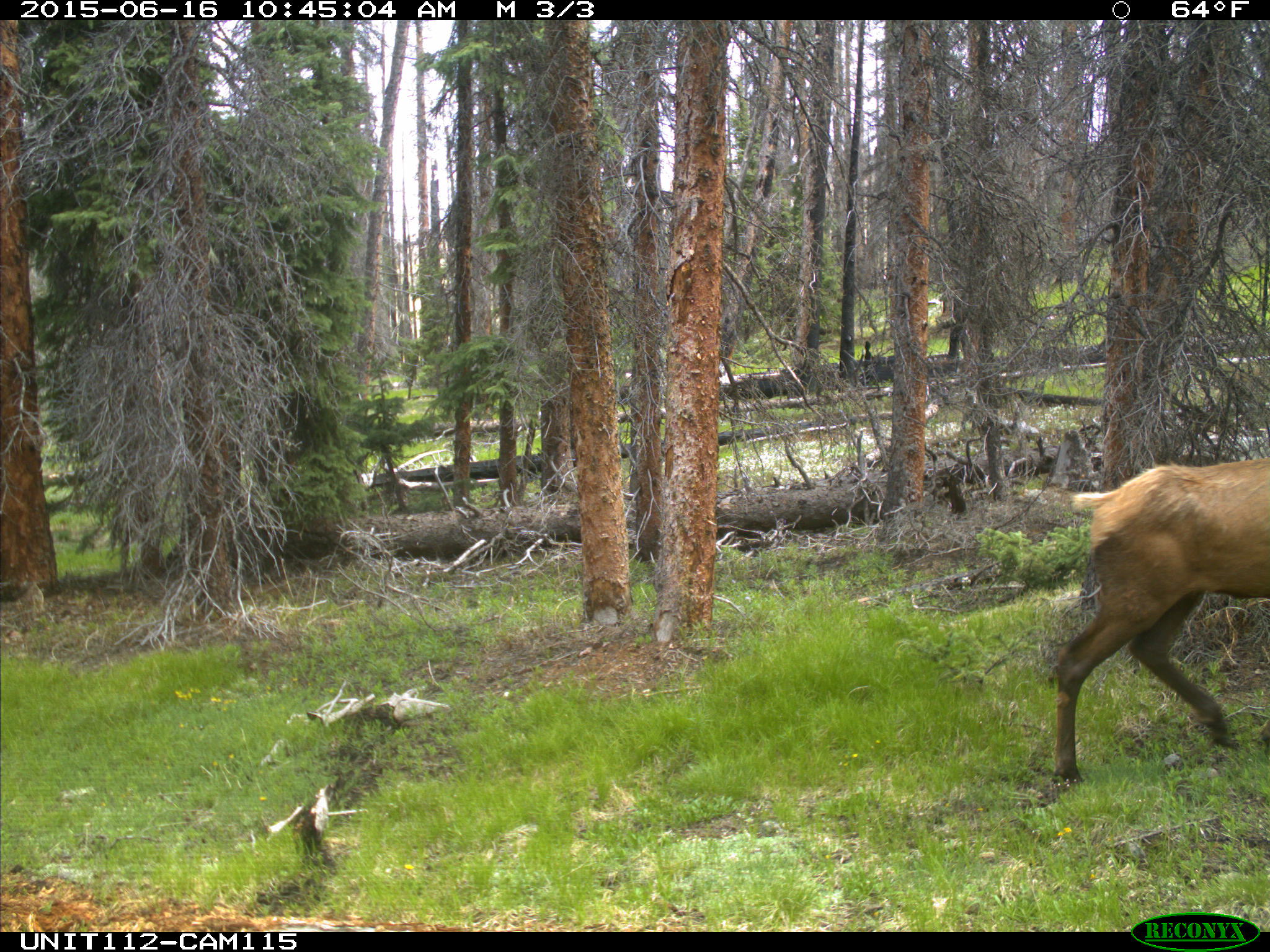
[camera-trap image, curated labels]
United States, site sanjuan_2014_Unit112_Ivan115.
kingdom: Animalia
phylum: Chordata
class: Mammalia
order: Artiodactyla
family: Cervidae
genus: Cervus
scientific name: Cervus elaphus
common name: red deer